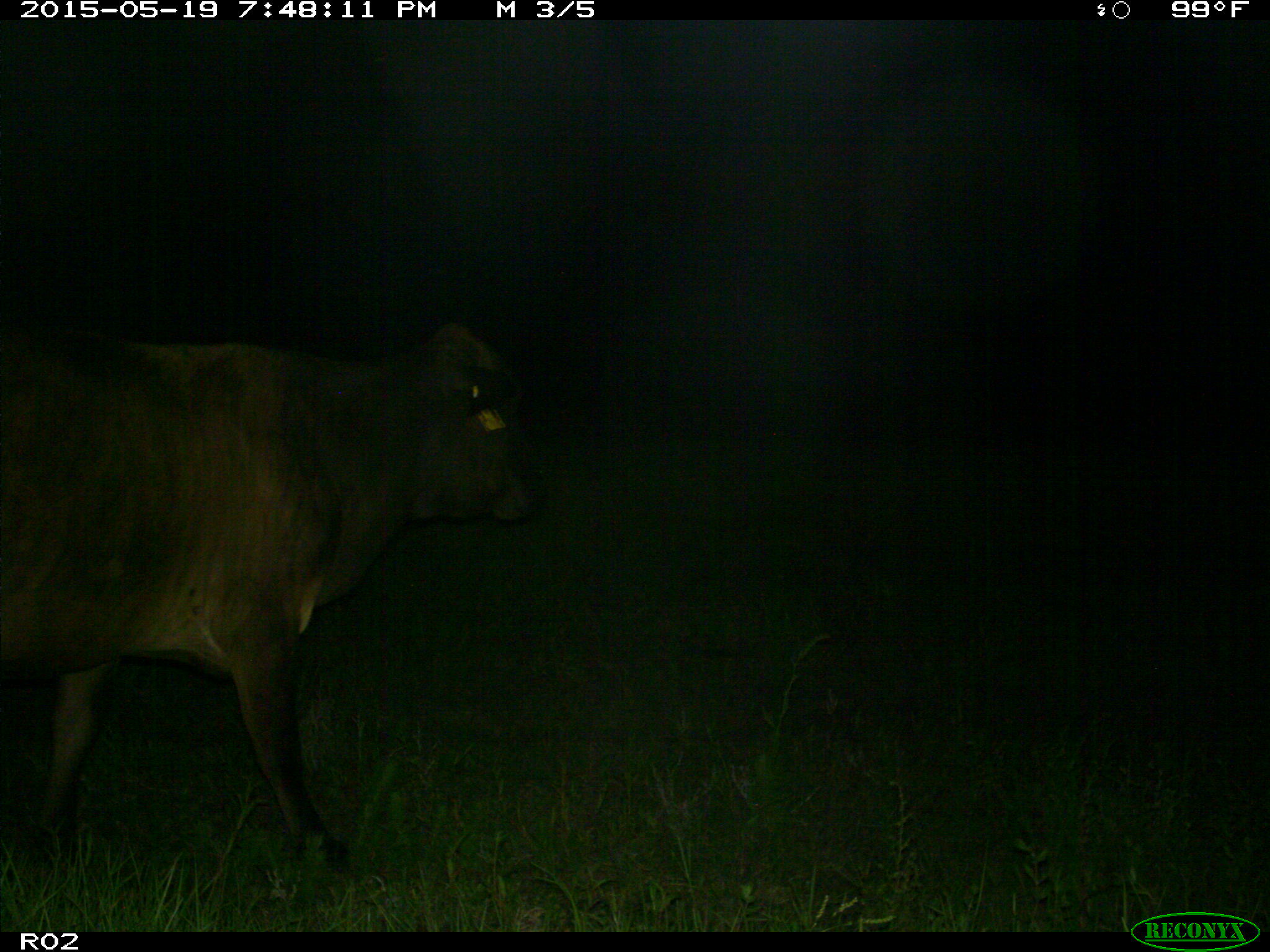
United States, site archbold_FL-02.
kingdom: Animalia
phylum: Chordata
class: Mammalia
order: Artiodactyla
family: Bovidae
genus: Bos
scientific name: Bos taurus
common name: domestic cow